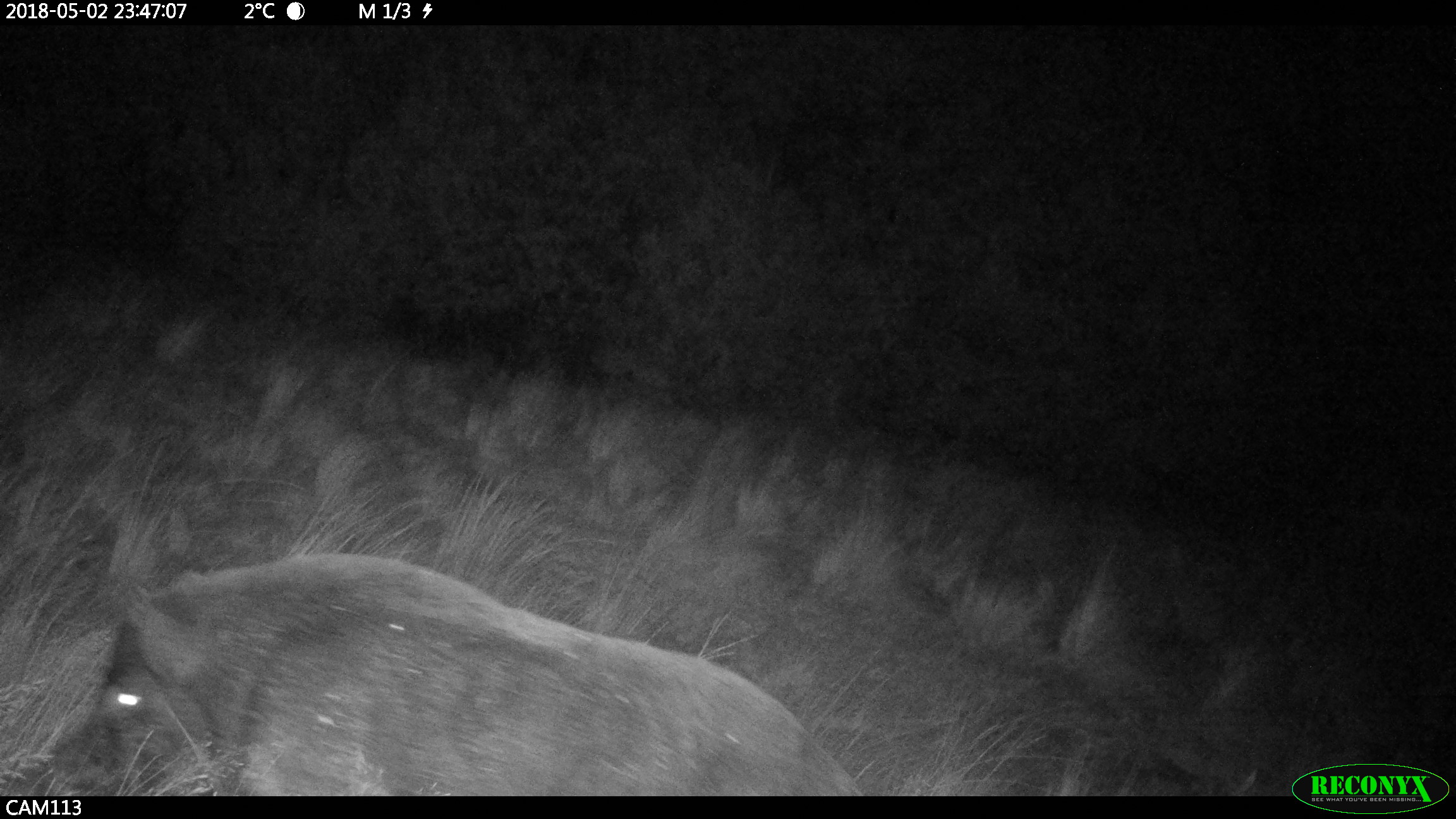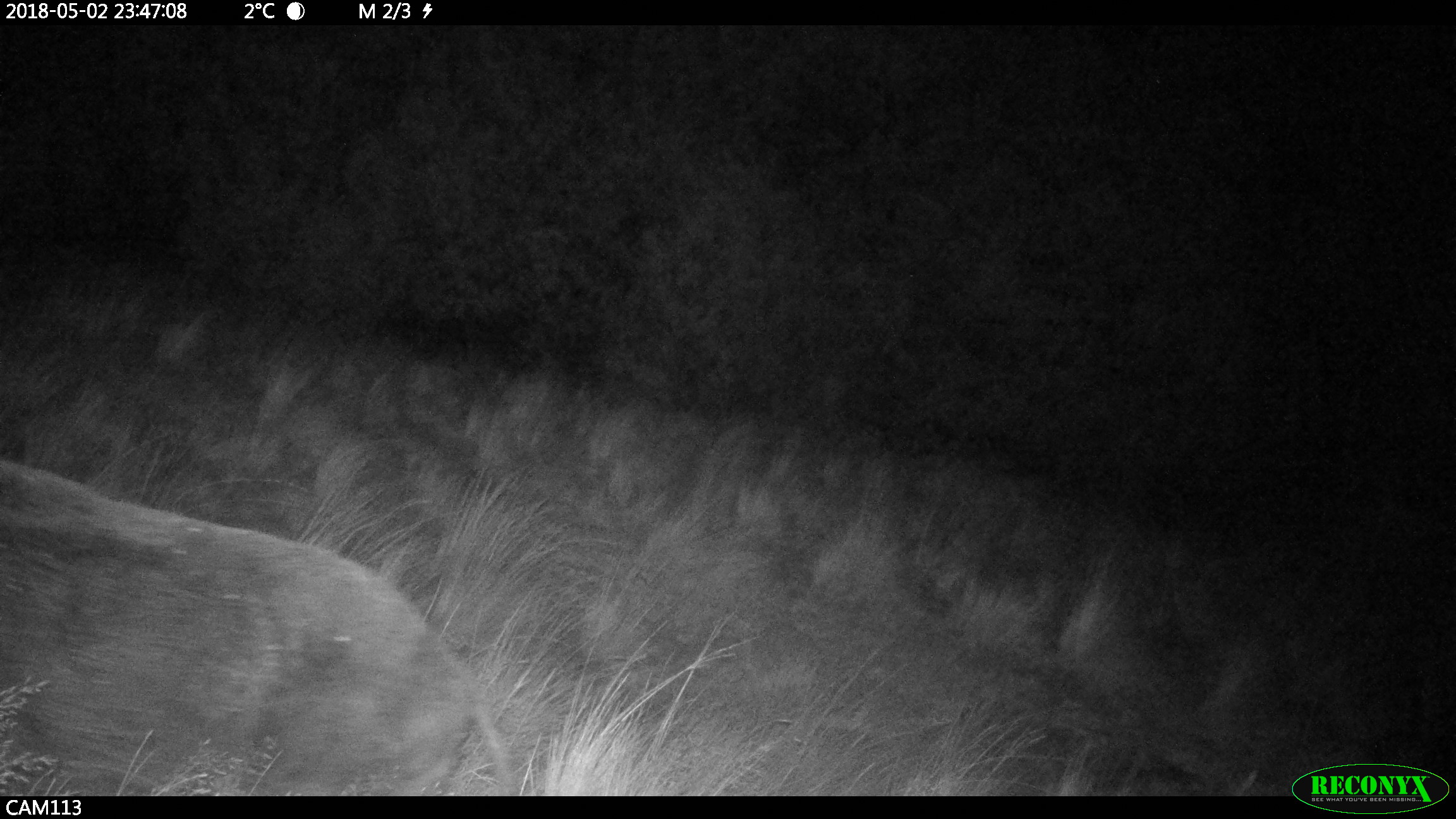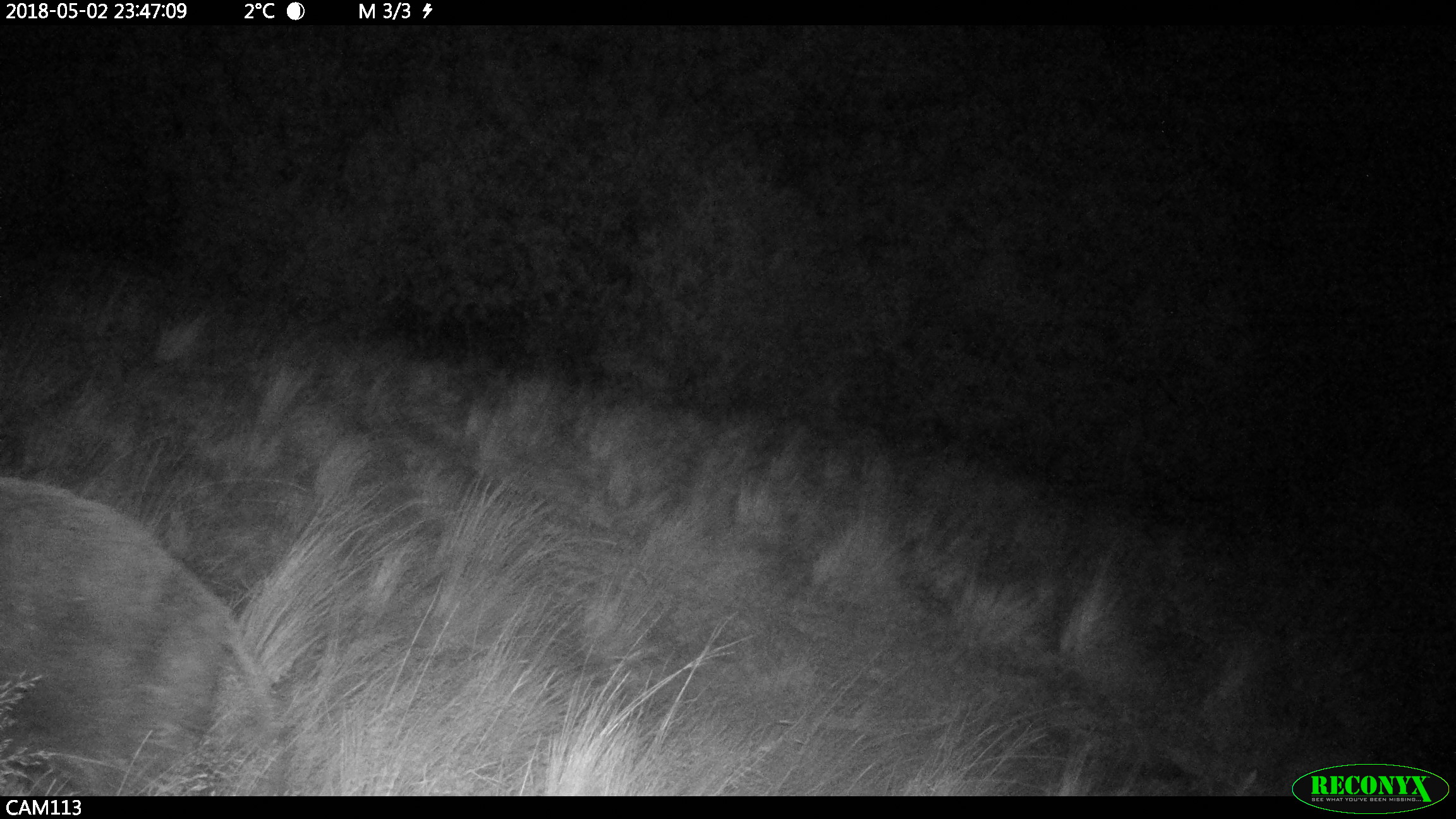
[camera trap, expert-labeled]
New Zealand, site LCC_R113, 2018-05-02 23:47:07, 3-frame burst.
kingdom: Animalia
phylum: Chordata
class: Mammalia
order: Artiodactyla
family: Suidae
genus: Sus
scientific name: Sus scrofa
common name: pig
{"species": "pig (Sus scrofa)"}